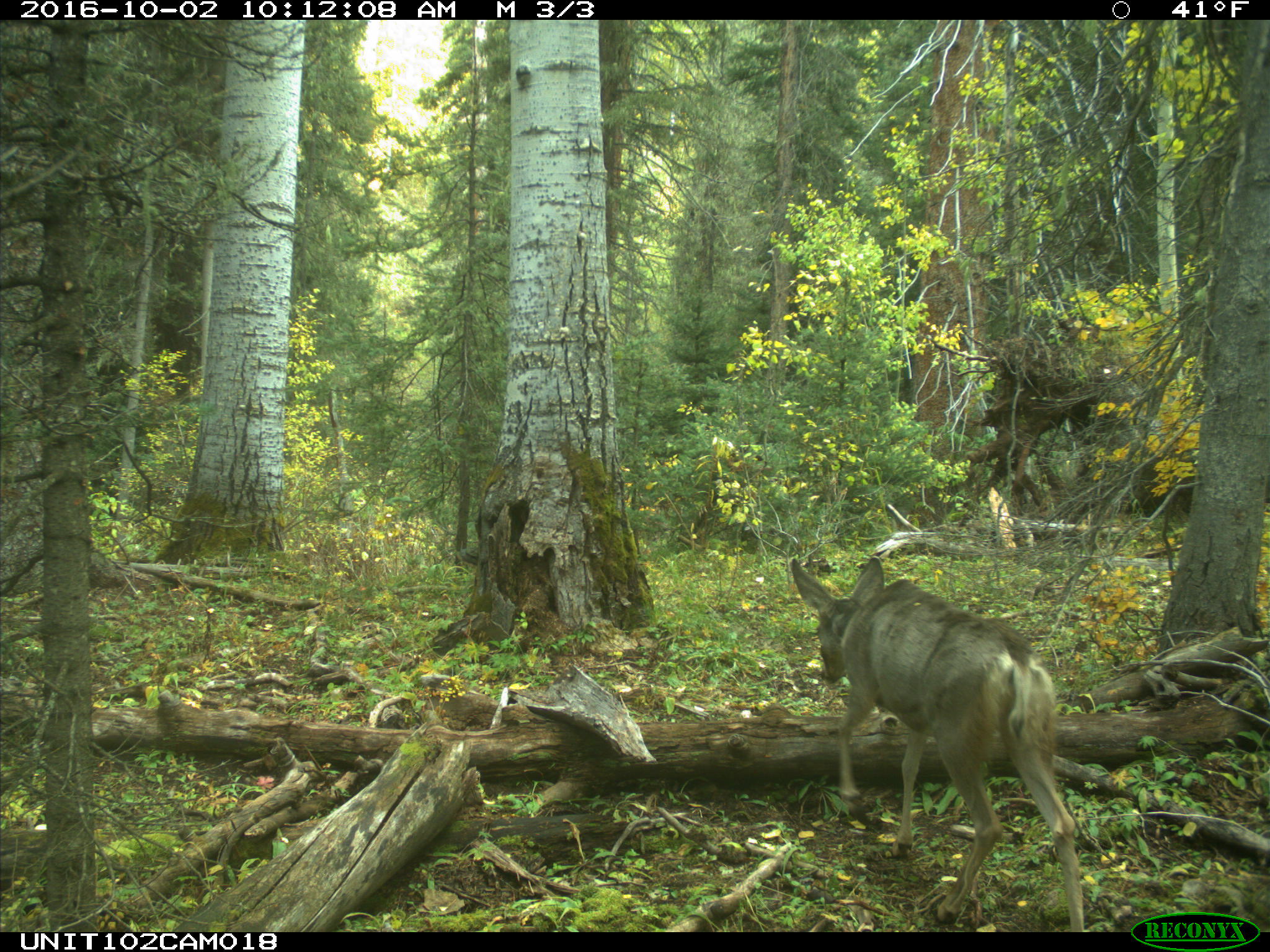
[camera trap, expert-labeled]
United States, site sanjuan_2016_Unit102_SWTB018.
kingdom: Animalia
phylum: Chordata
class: Mammalia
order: Artiodactyla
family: Cervidae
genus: Odocoileus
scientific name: Odocoileus hemionus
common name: mule deer